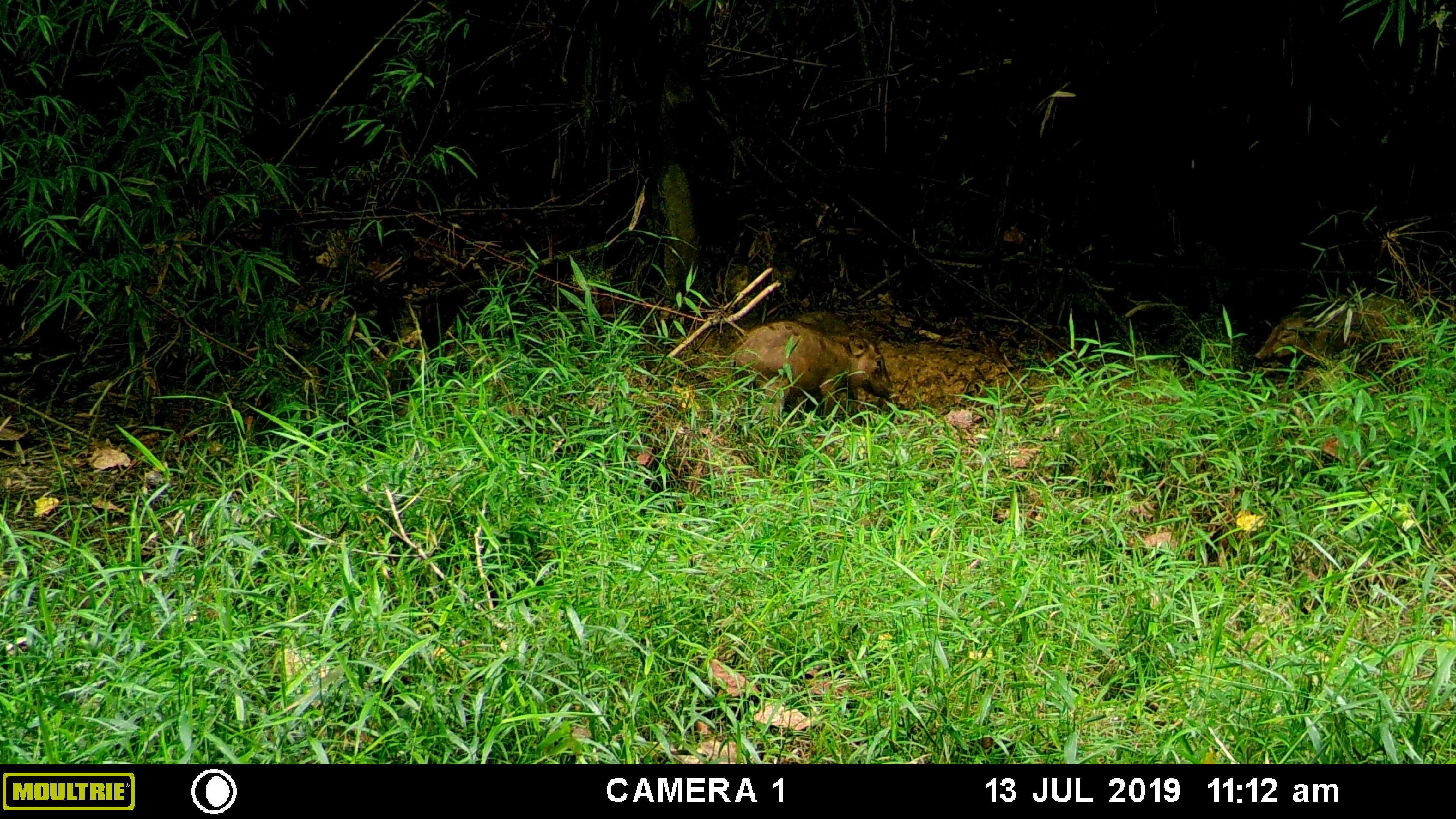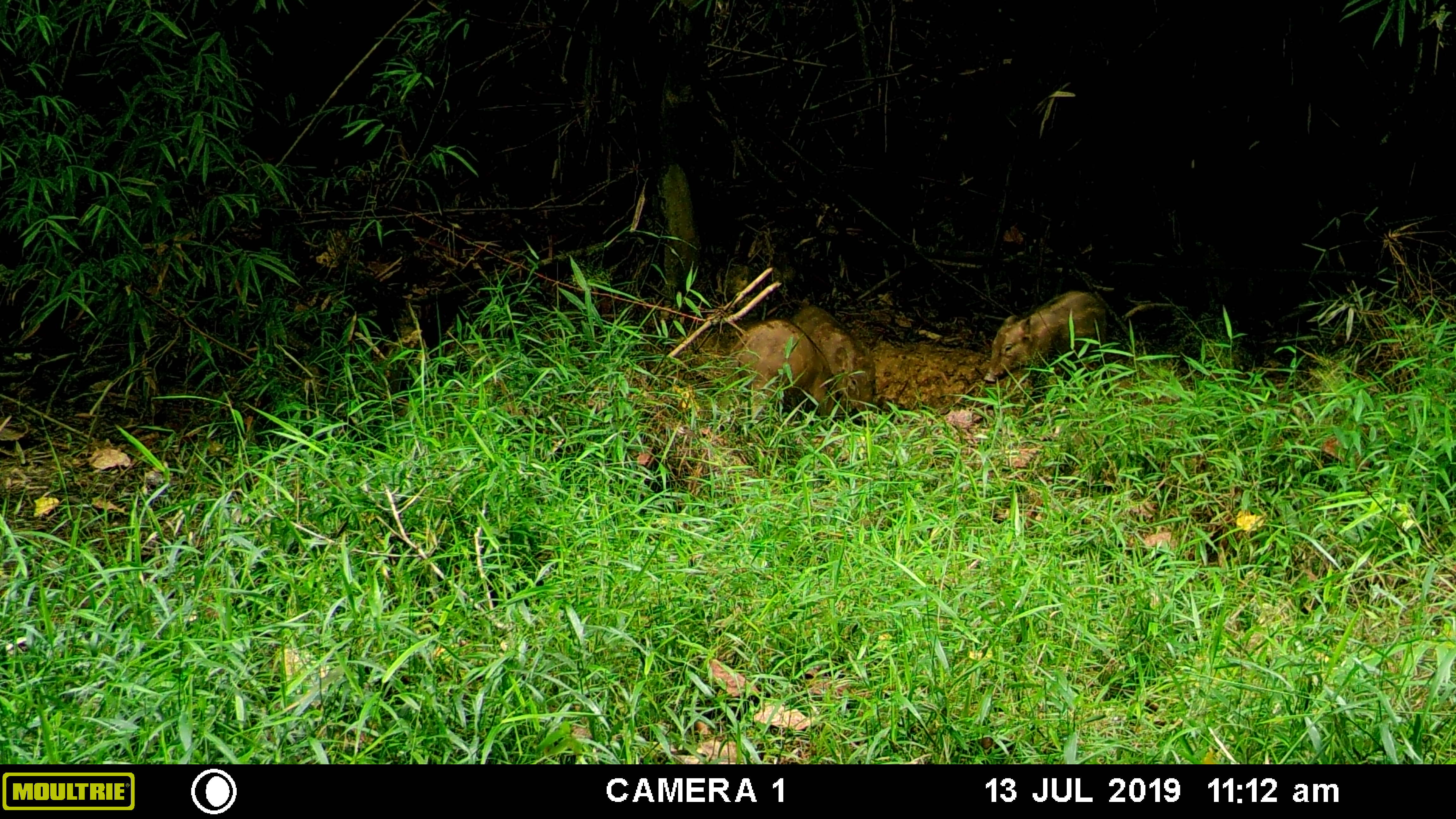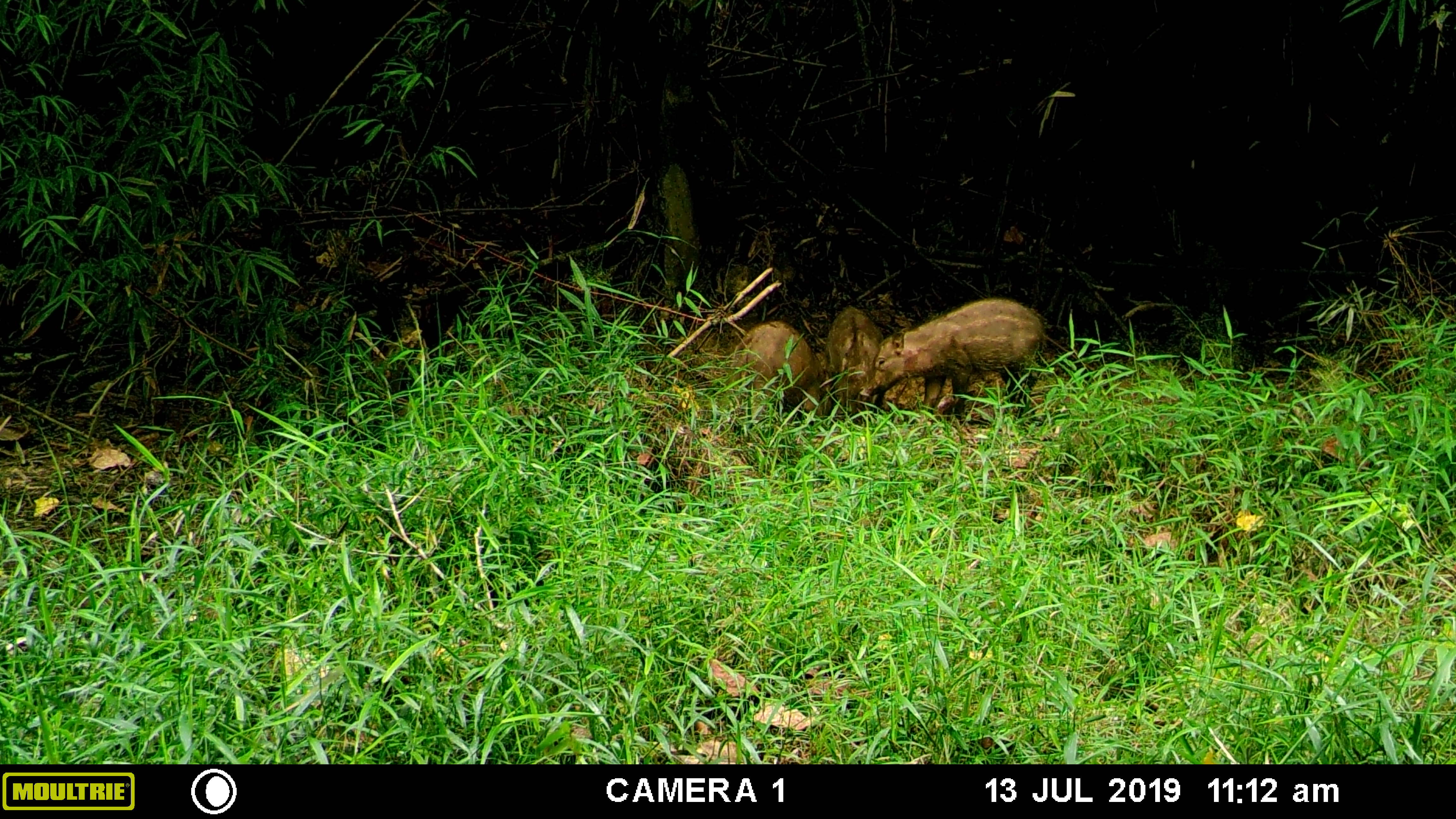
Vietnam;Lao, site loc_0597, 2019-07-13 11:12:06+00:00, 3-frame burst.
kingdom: Animalia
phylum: Chordata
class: Mammalia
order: Artiodactyla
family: Suidae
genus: Sus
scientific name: Sus scrofa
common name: eurasian wild pig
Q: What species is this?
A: Eurasian wild pig (Sus scrofa).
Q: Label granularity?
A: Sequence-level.